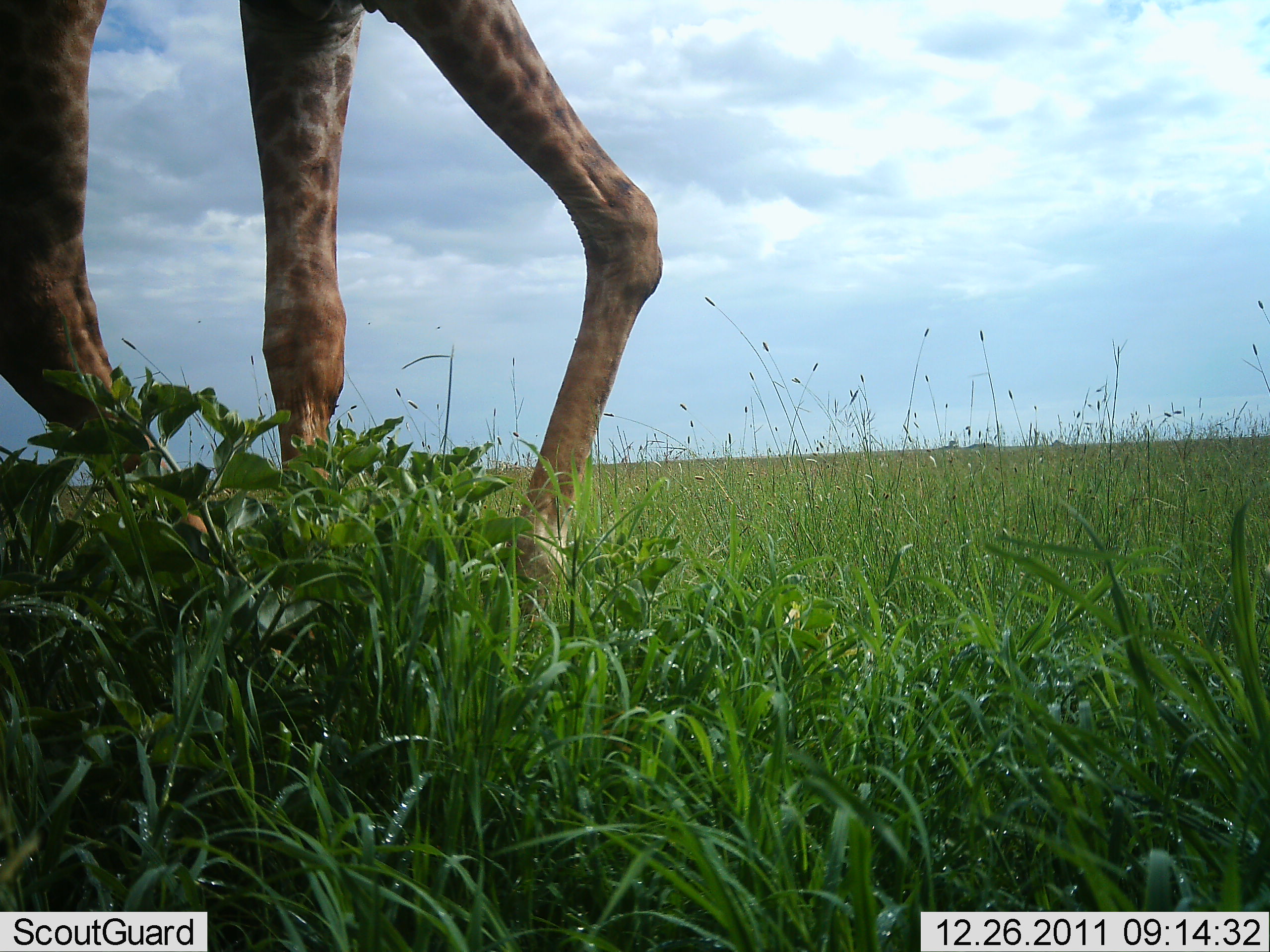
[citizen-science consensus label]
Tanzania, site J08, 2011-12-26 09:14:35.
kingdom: Animalia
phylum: Chordata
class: Mammalia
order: Artiodactyla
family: Giraffidae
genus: Giraffa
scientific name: Giraffa camelopardalis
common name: giraffe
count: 1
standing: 37%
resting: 0%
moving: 63%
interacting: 0%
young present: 0%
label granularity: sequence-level